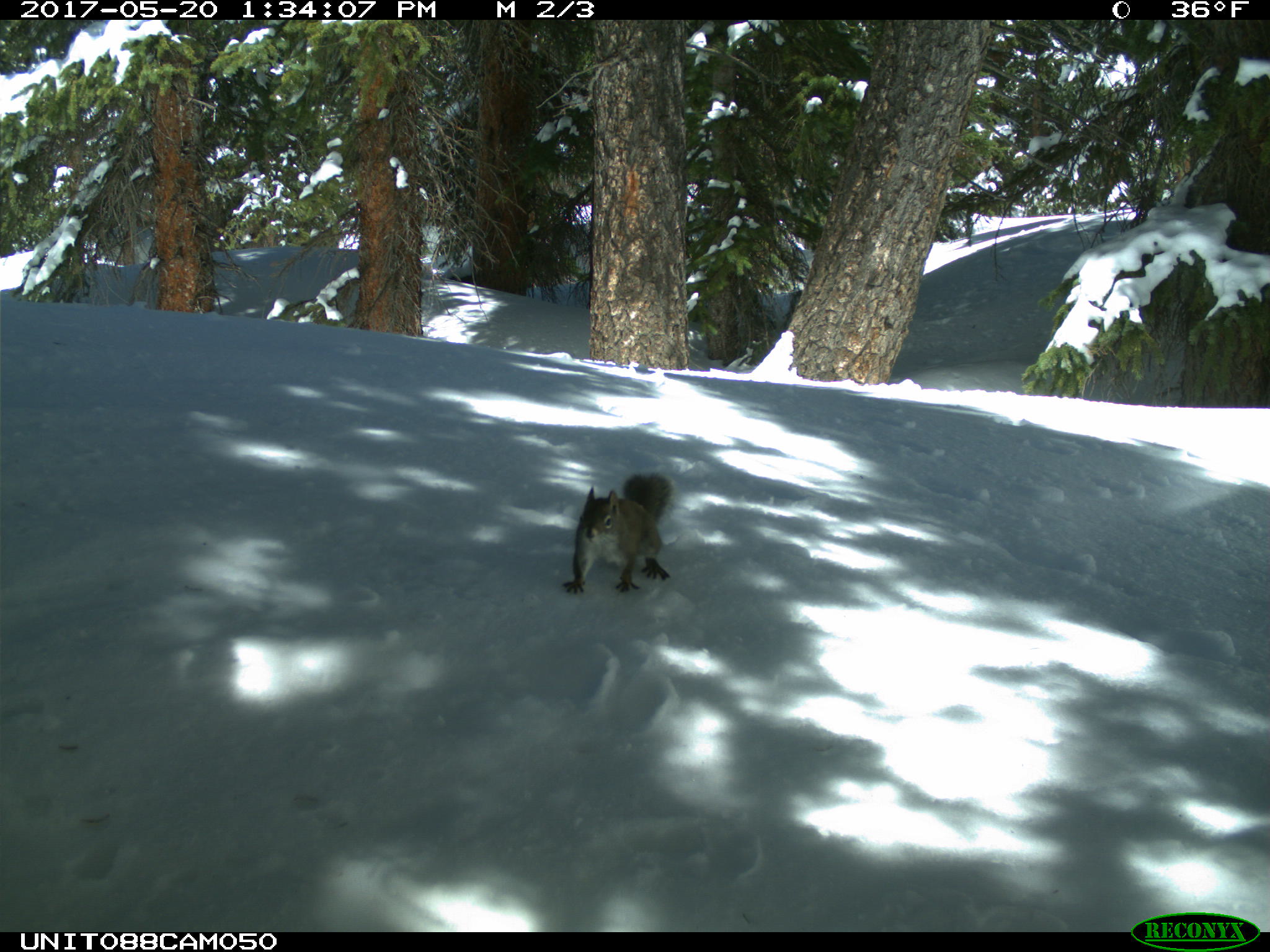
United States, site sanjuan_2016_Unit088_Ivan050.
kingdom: Animalia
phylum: Chordata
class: Mammalia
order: Rodentia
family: Sciuridae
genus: Tamiasciurus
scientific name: Tamiasciurus hudsonicus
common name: american red squirrel